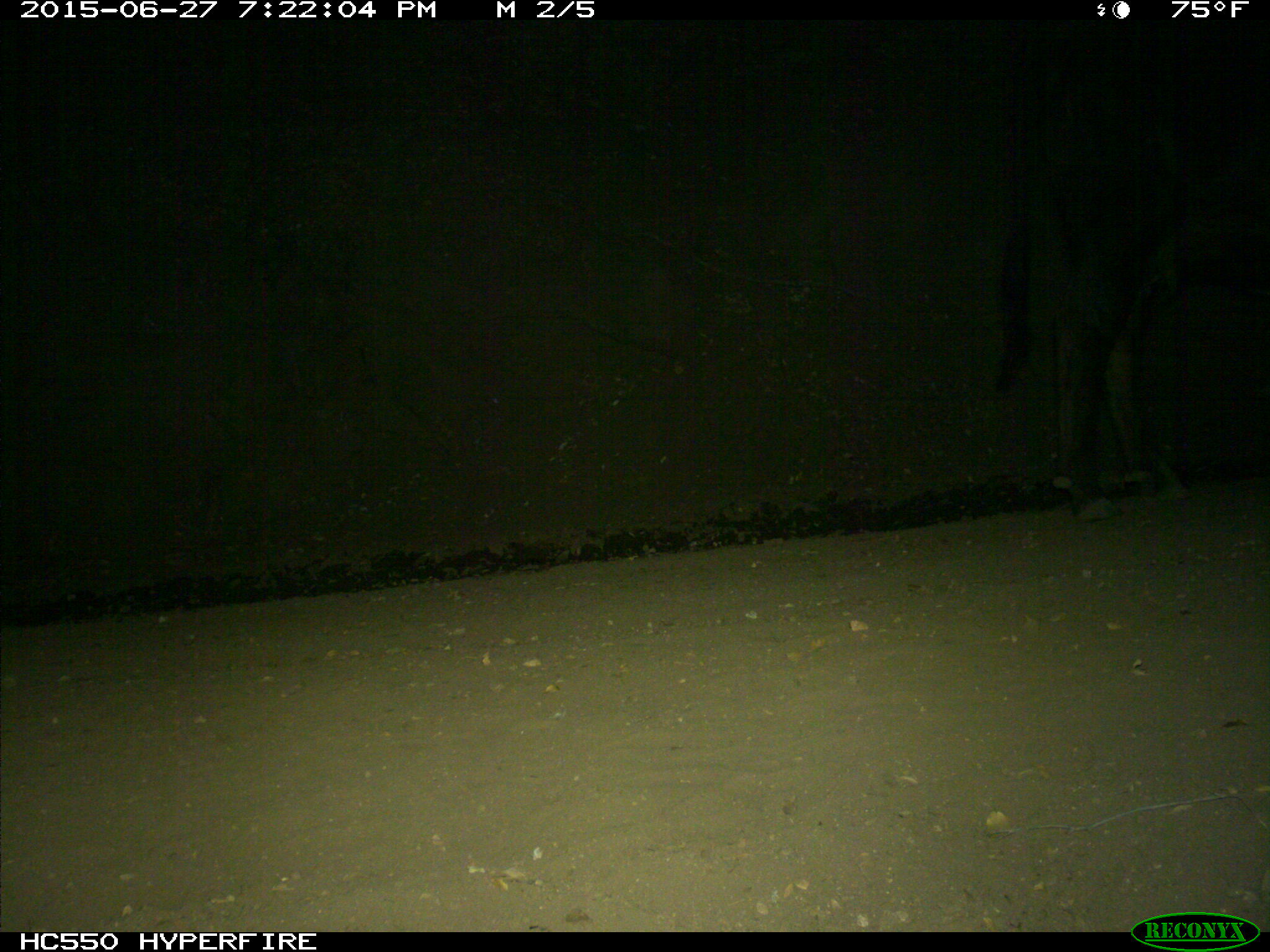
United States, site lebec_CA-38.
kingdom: Animalia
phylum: Chordata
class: Mammalia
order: Artiodactyla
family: Bovidae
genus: Bos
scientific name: Bos taurus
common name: domestic cow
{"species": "Bos taurus (domestic cow)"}